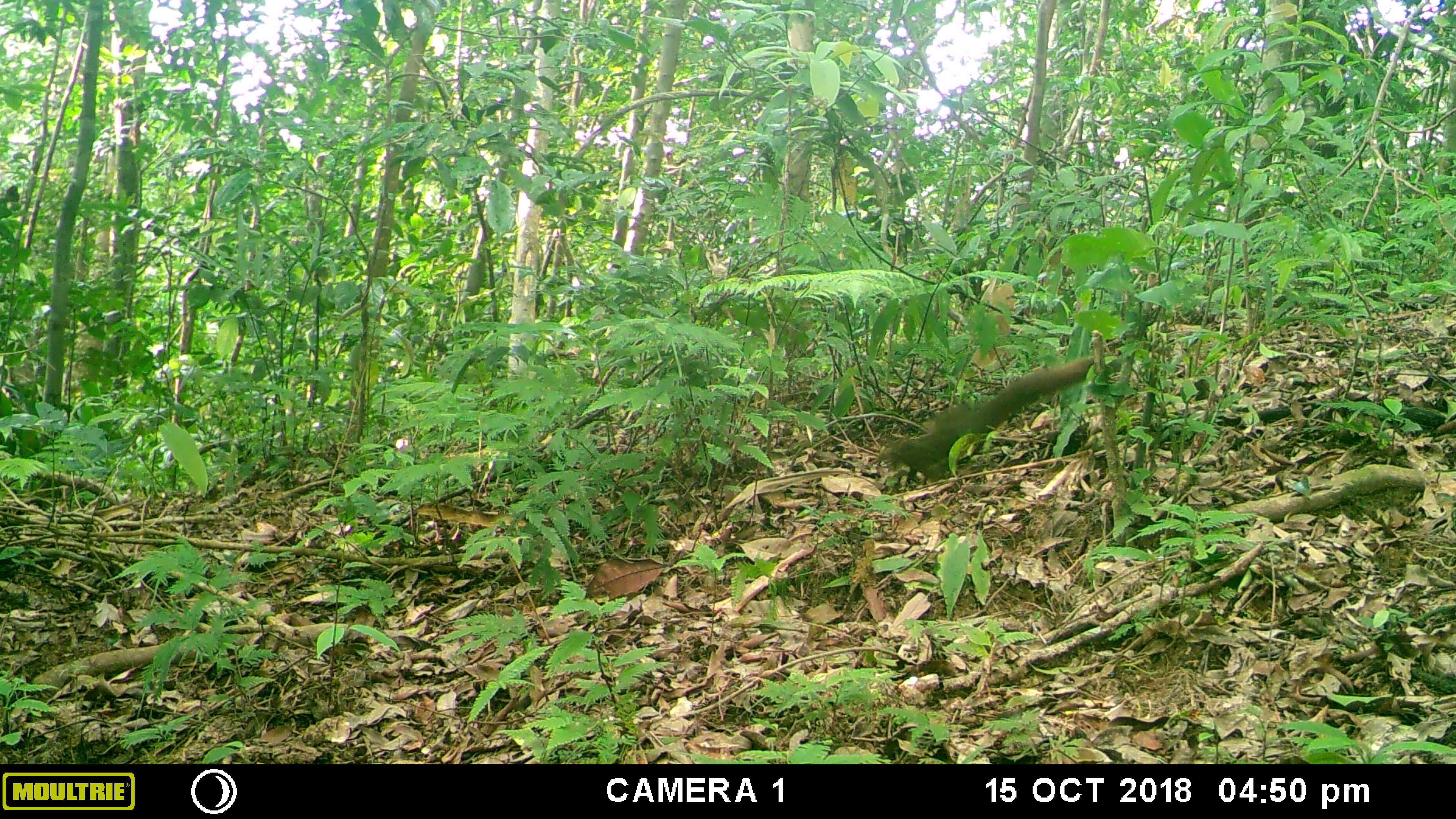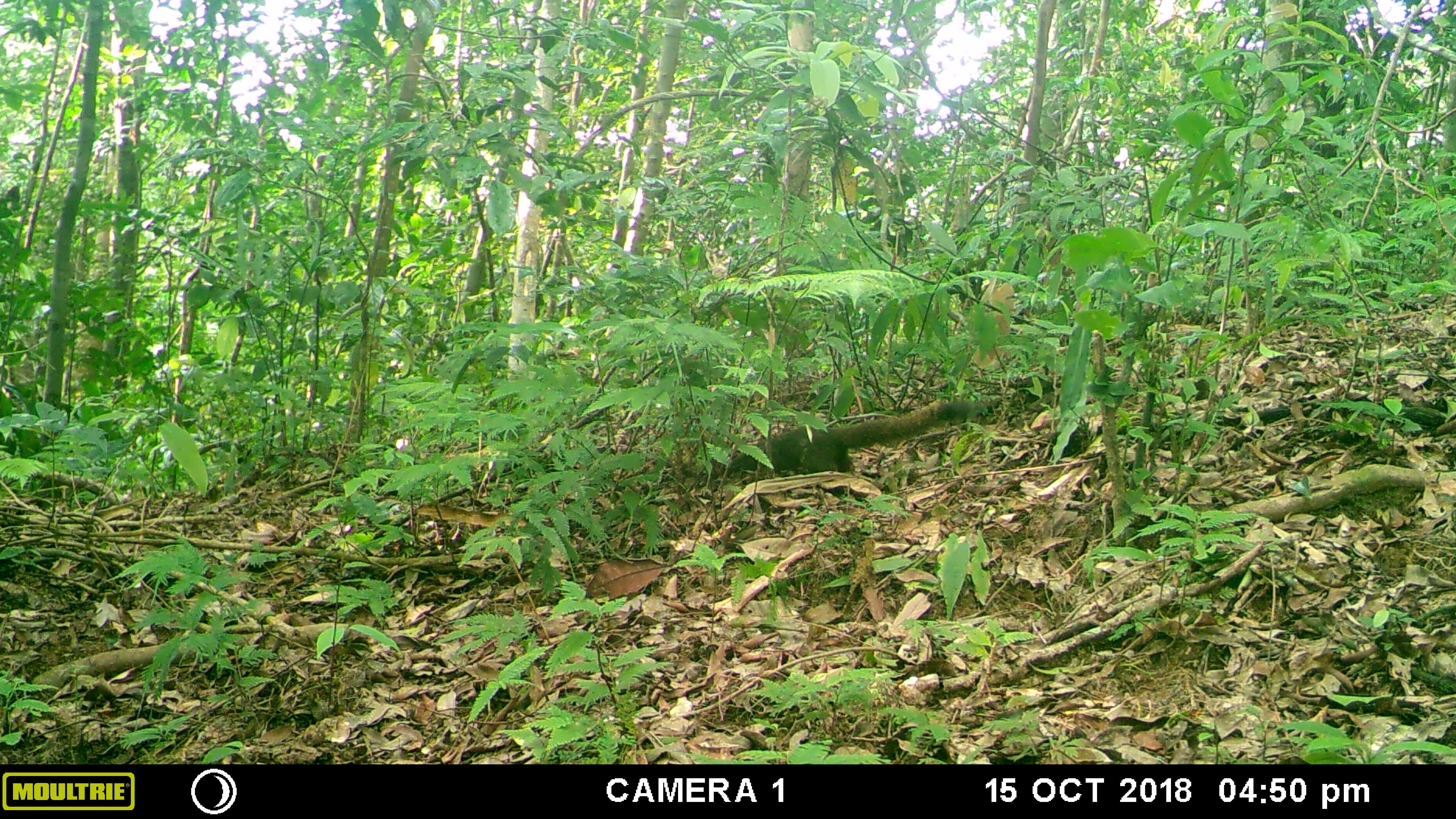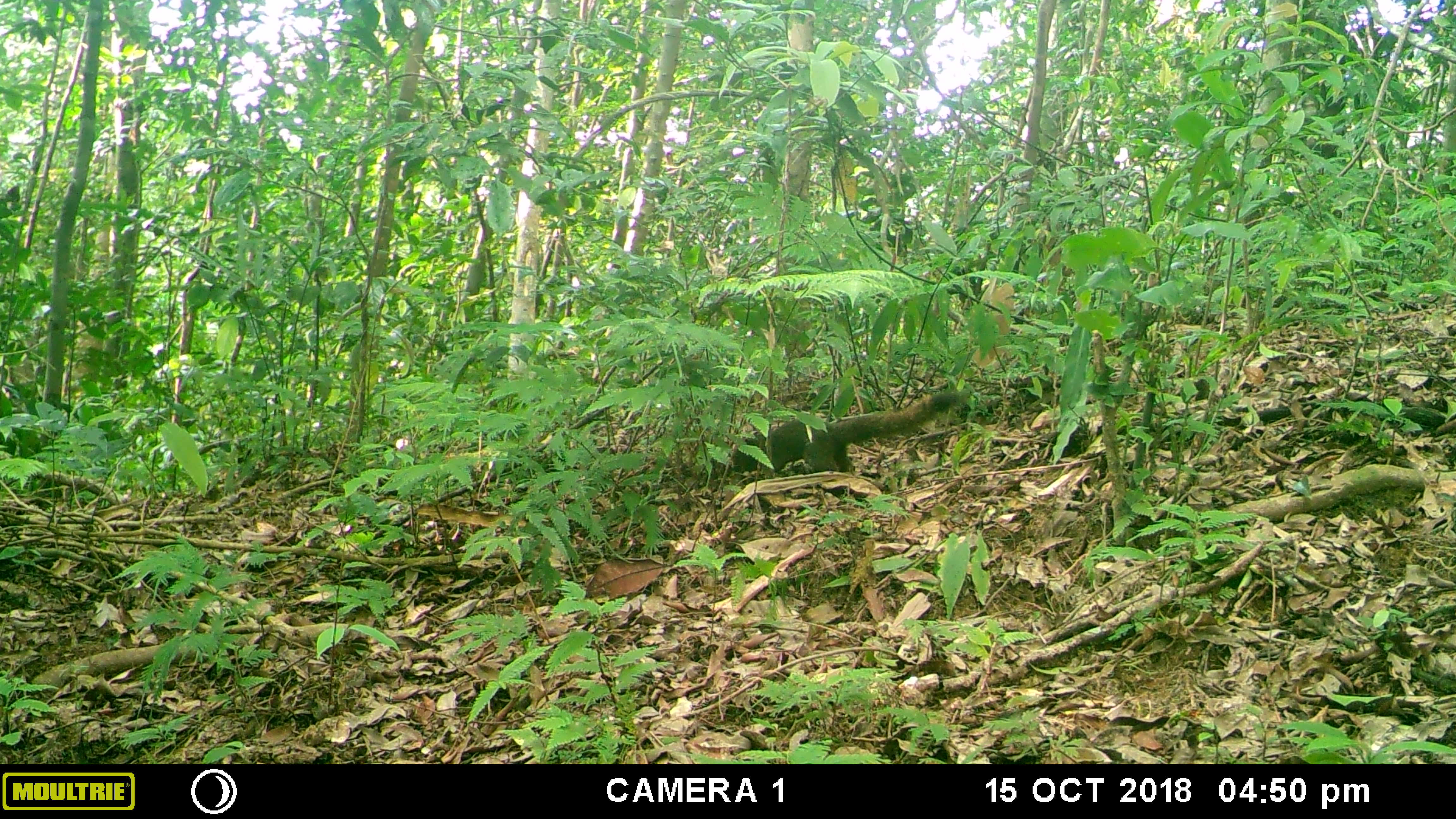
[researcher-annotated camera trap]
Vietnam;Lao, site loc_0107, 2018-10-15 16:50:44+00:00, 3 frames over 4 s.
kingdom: Animalia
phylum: Chordata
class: Mammalia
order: Rodentia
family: Sciuridae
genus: Callosciurus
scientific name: Callosciurus erythraeus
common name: pallas's squirrel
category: pallass squirrel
Pallass squirrel (pallas's squirrel) (Callosciurus erythraeus). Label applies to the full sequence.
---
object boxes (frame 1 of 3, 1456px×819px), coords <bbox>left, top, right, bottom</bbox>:
pallass squirrel: <bbox>874, 353, 1121, 483</bbox>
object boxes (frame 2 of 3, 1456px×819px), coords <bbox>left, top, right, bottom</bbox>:
pallass squirrel: <bbox>723, 398, 1001, 481</bbox>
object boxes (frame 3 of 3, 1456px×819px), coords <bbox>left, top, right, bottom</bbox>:
pallass squirrel: <bbox>731, 387, 969, 480</bbox>